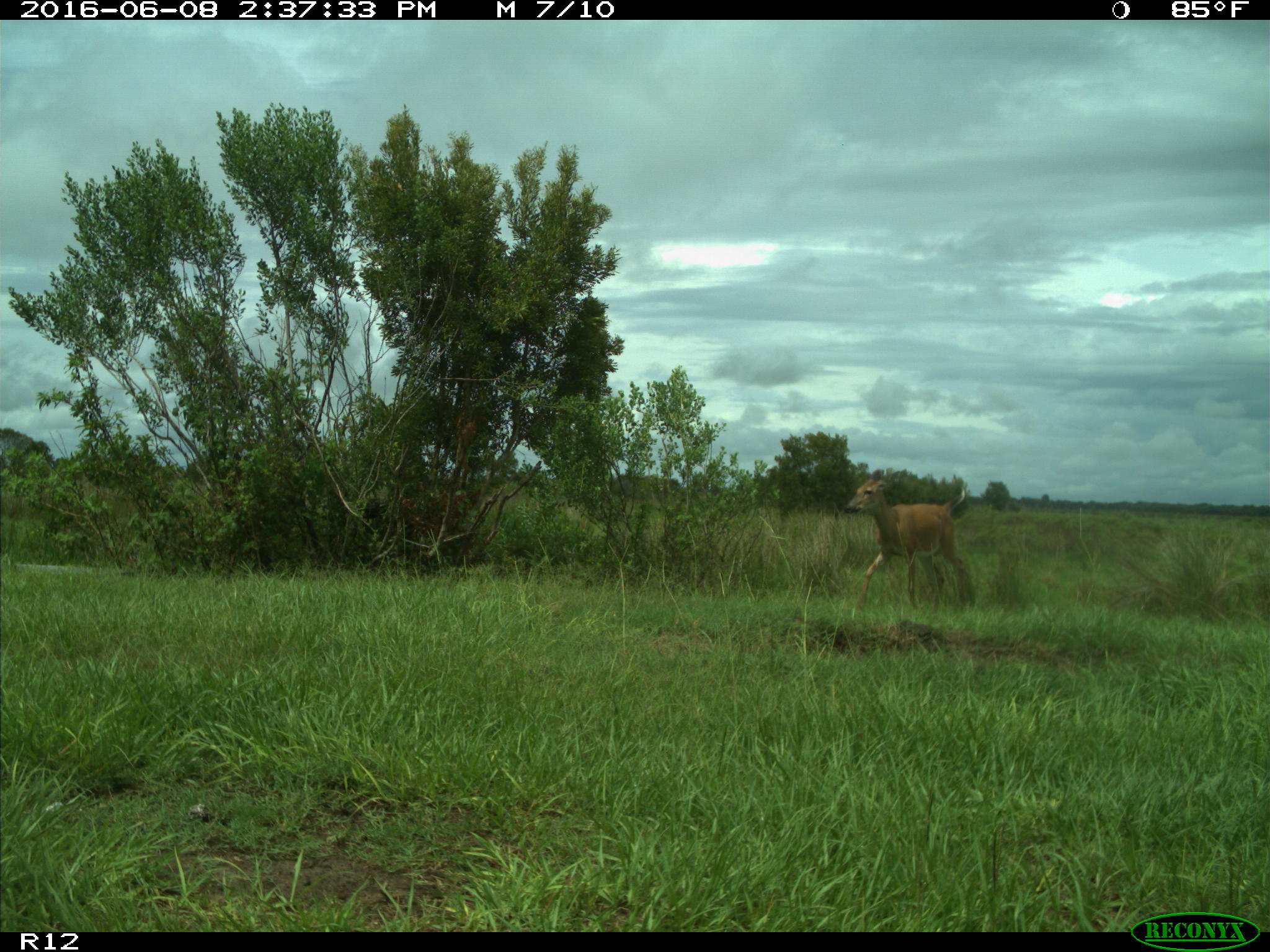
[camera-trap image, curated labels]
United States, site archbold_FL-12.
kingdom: Animalia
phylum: Chordata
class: Mammalia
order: Artiodactyla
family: Cervidae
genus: Odocoileus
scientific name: Odocoileus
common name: deer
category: unidentified deer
Unidentified deer (deer) (Odocoileus).